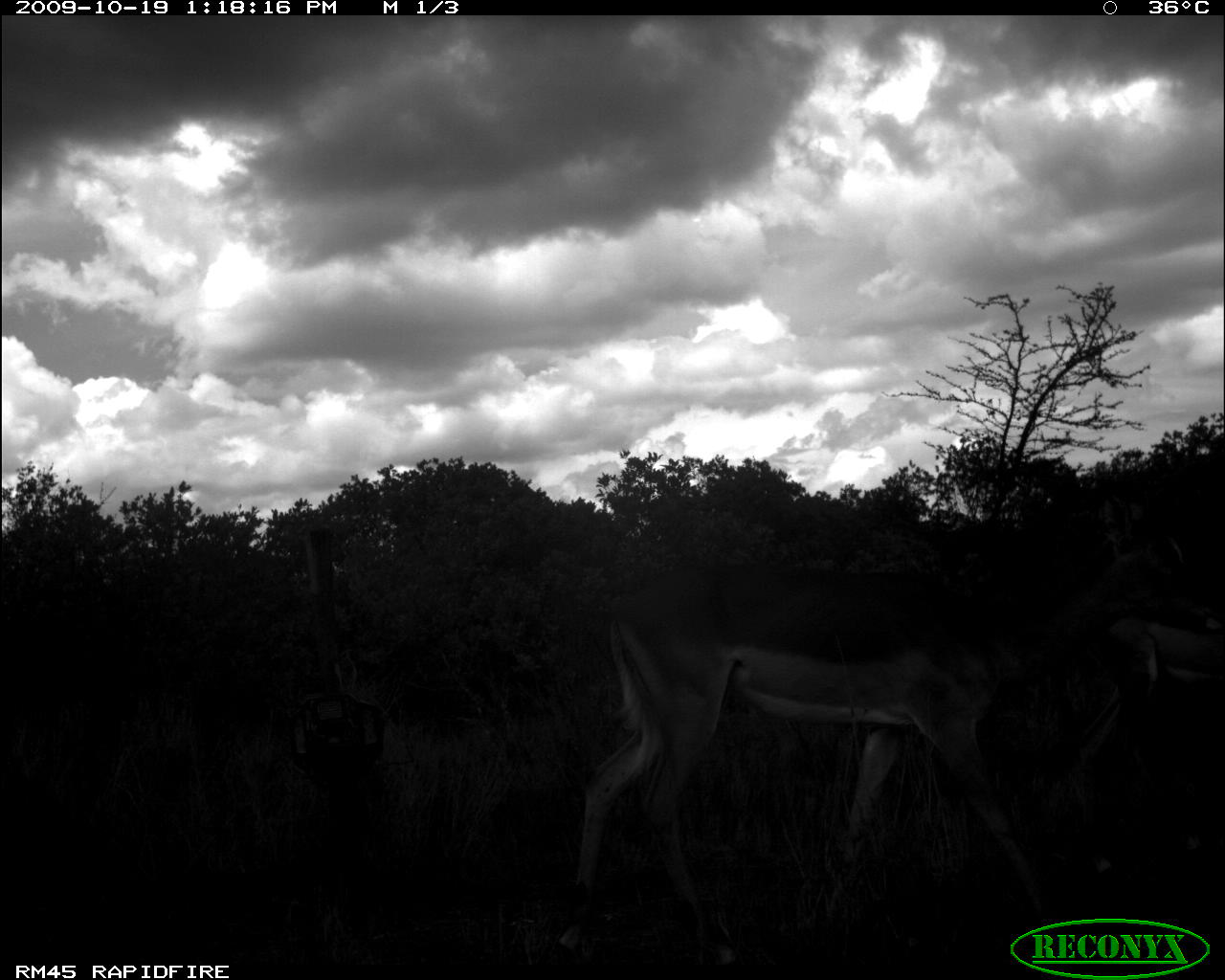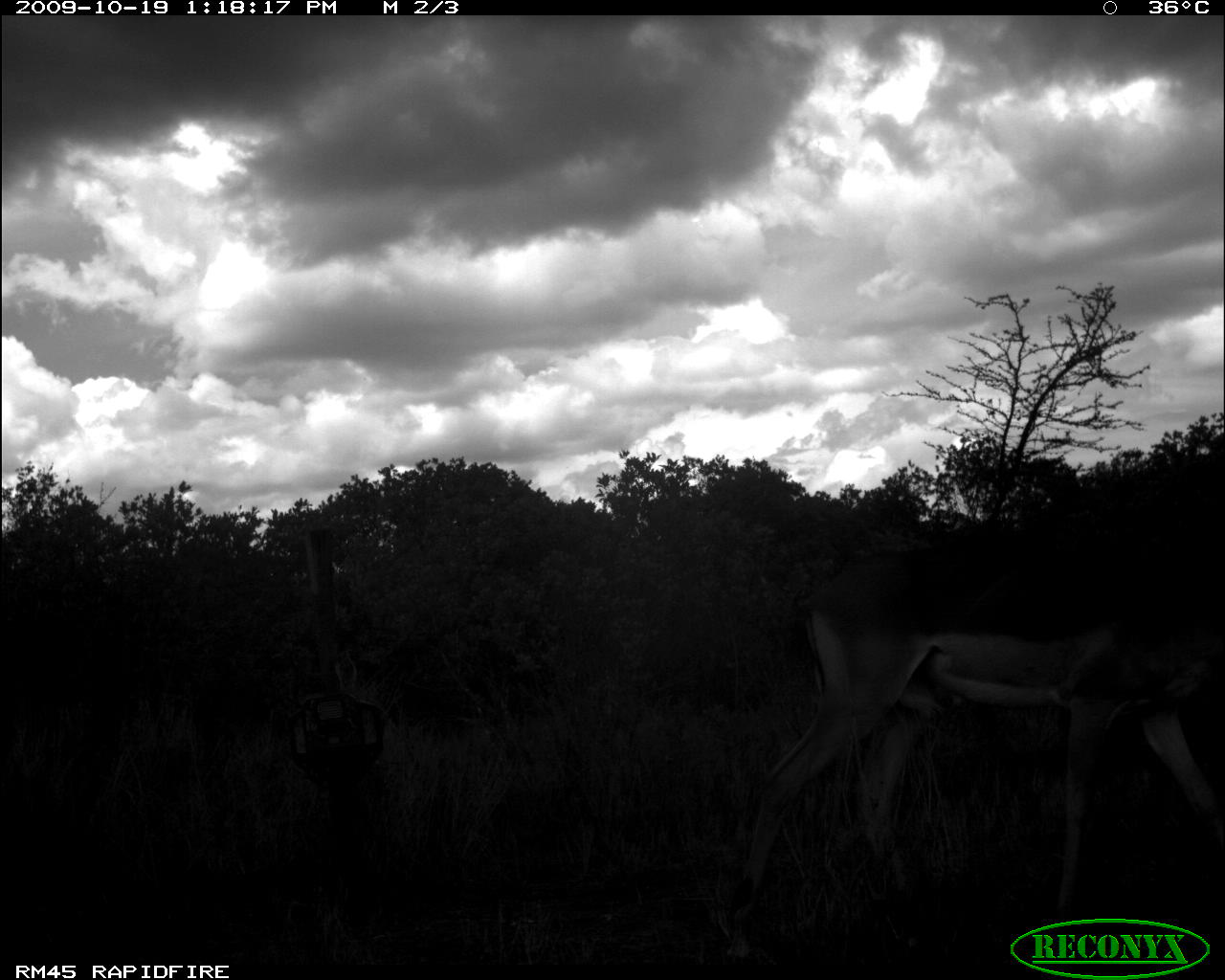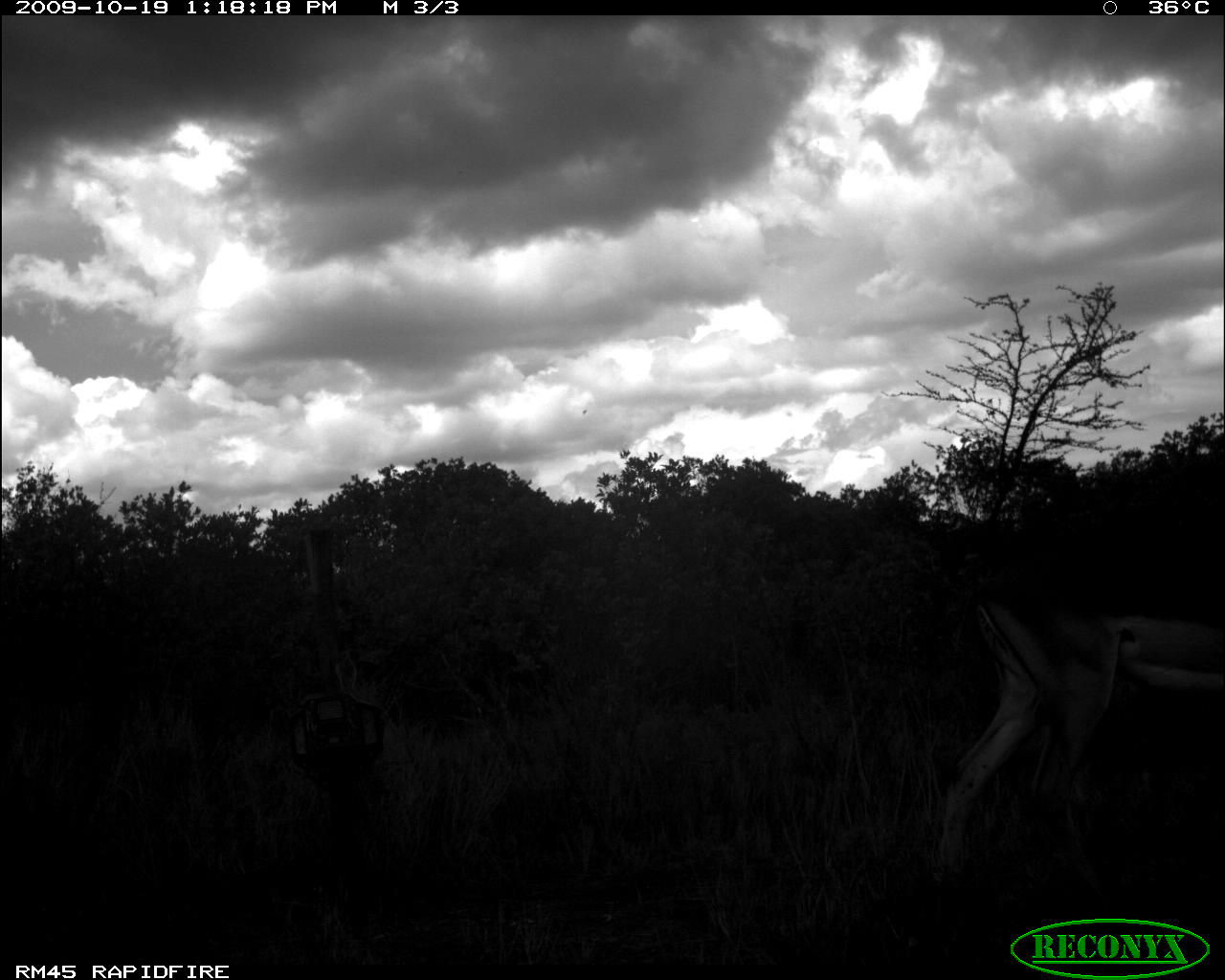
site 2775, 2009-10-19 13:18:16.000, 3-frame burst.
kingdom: Animalia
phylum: Chordata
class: Mammalia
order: Artiodactyla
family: Bovidae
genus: Aepyceros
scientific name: Aepyceros melampus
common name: impala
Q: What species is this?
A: Aepyceros melampus (impala).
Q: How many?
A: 2.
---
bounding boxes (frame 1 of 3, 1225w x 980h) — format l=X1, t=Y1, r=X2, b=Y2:
aepyceros melampus: l=569, t=572, r=1078, b=899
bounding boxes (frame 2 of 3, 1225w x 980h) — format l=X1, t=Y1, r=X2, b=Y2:
aepyceros melampus: l=733, t=535, r=1221, b=904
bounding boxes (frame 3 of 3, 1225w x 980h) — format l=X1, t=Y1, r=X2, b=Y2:
aepyceros melampus: l=936, t=551, r=1221, b=893